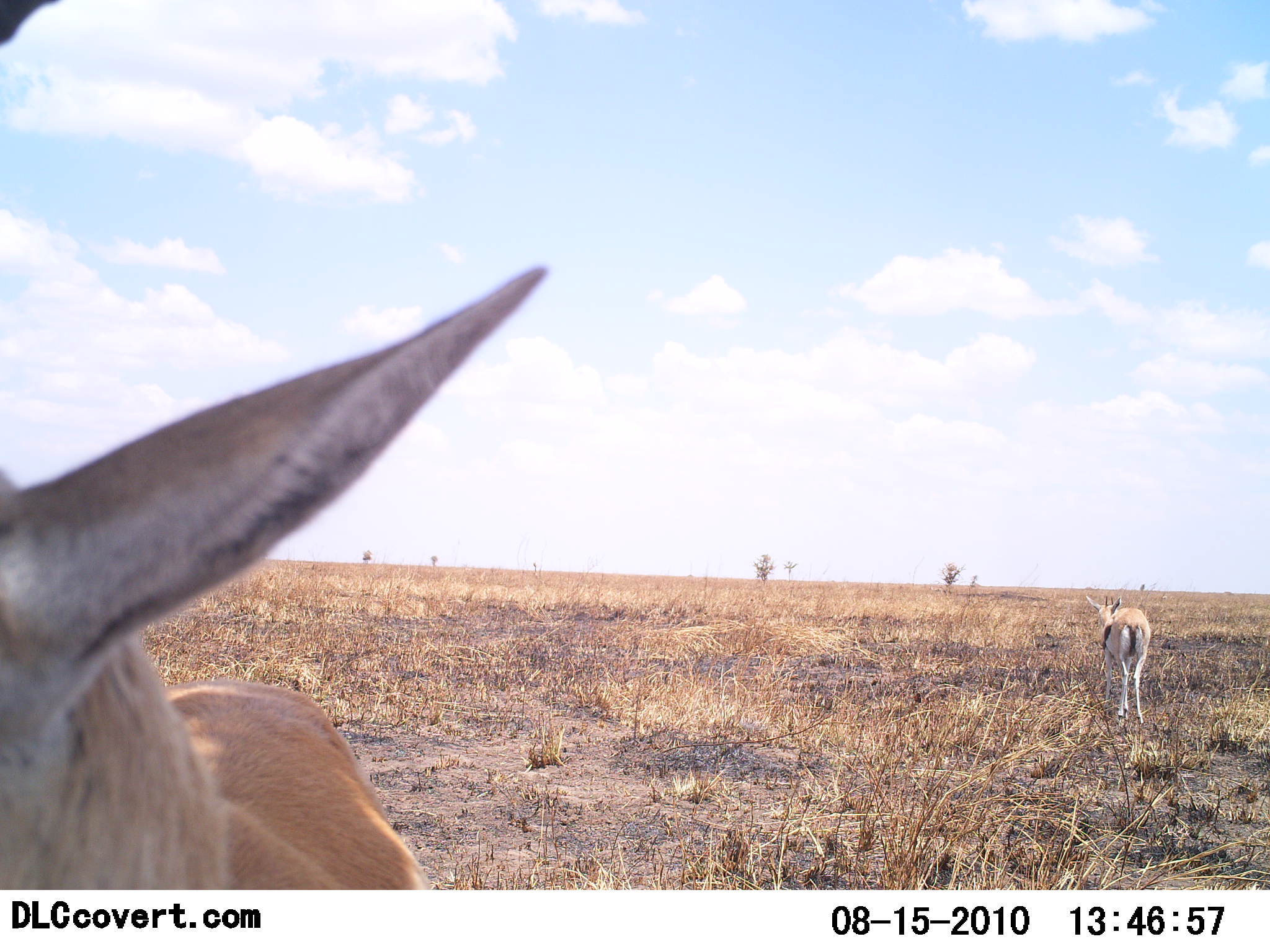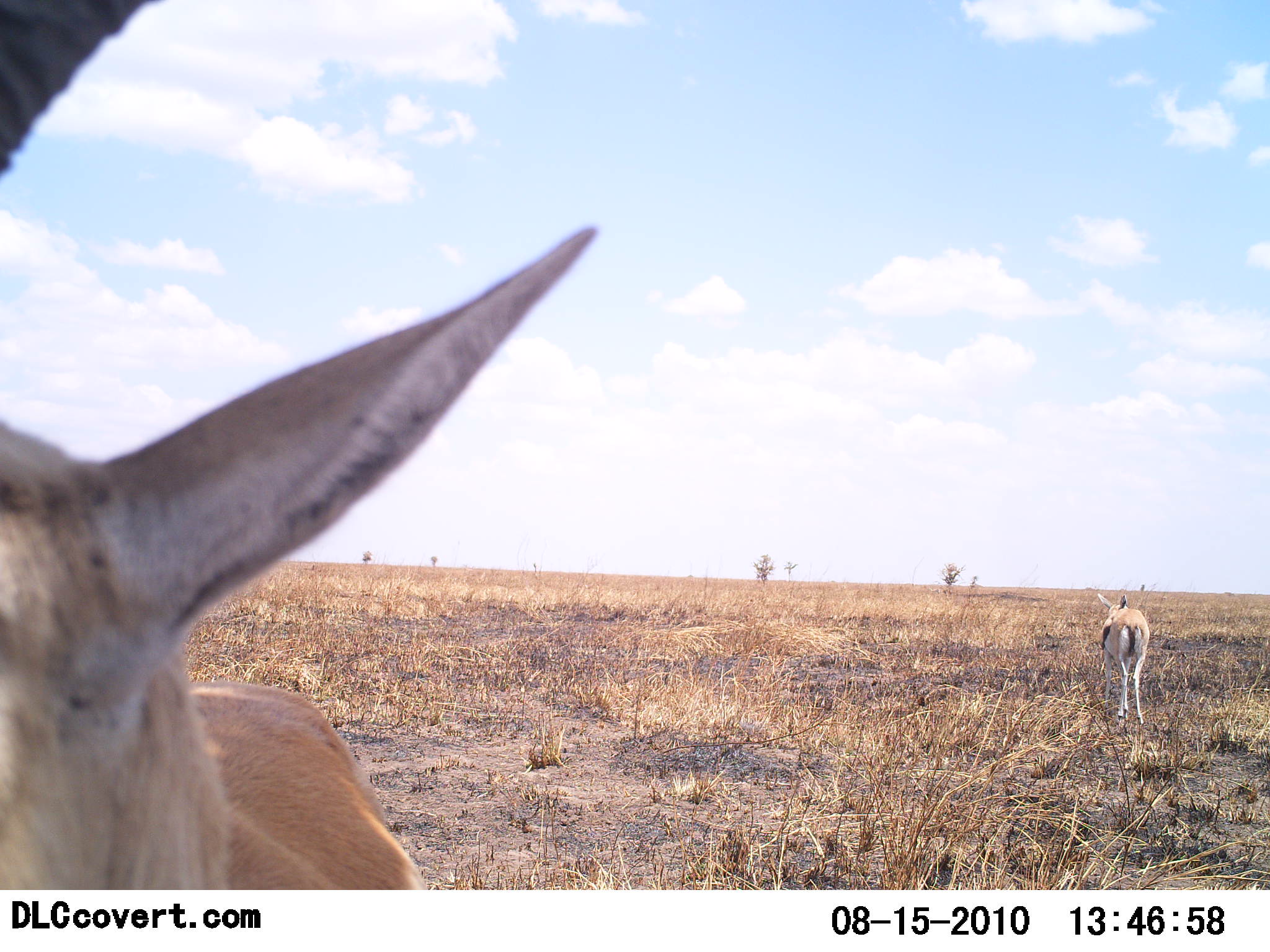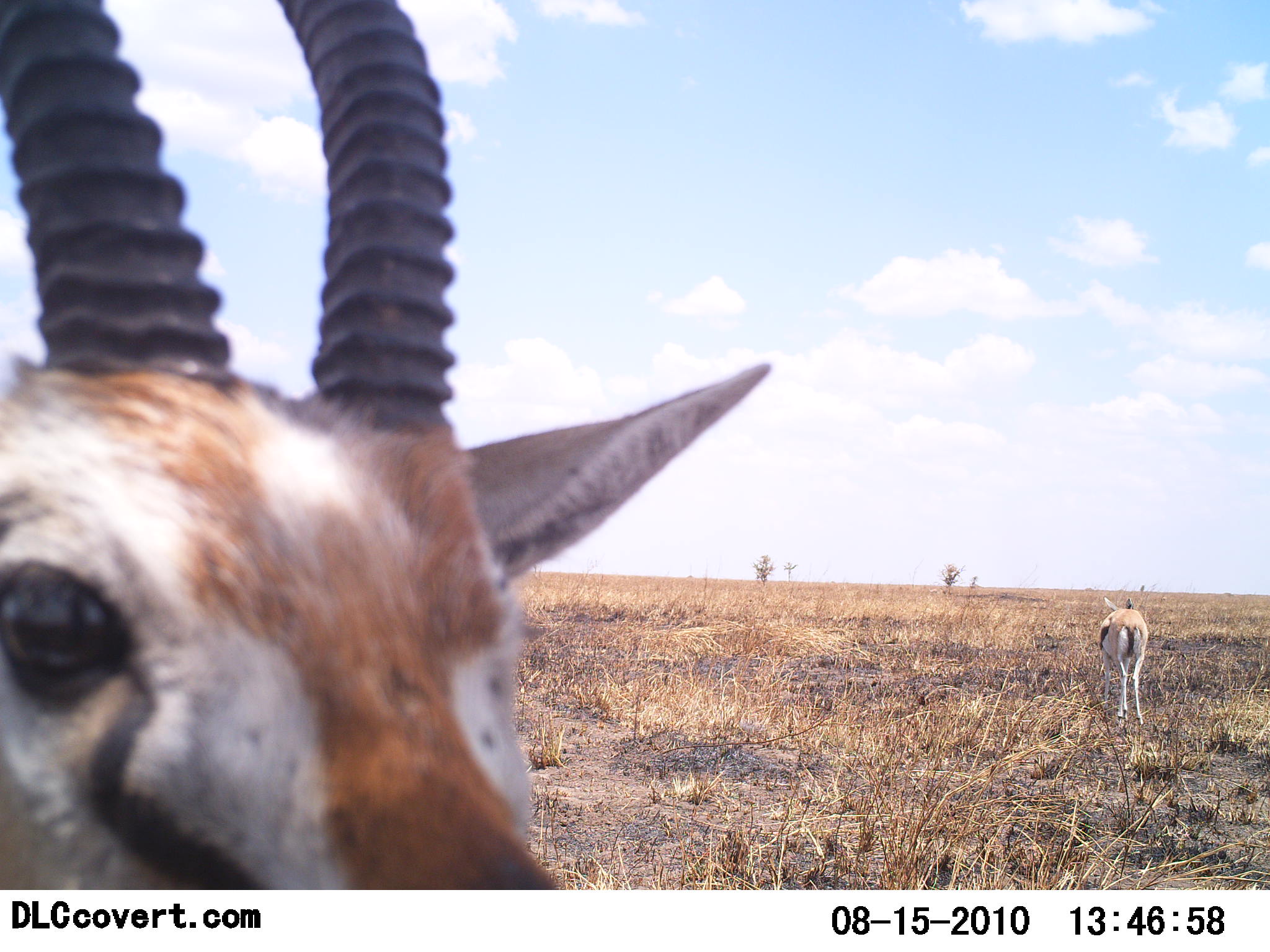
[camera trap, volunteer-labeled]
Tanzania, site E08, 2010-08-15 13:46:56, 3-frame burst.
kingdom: Animalia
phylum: Chordata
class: Mammalia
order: Artiodactyla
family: Bovidae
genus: Eudorcas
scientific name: Eudorcas thomsonii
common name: thomson's gazelle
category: gazellethomsons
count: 2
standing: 89%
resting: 6%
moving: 6%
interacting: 11%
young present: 6%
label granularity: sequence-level